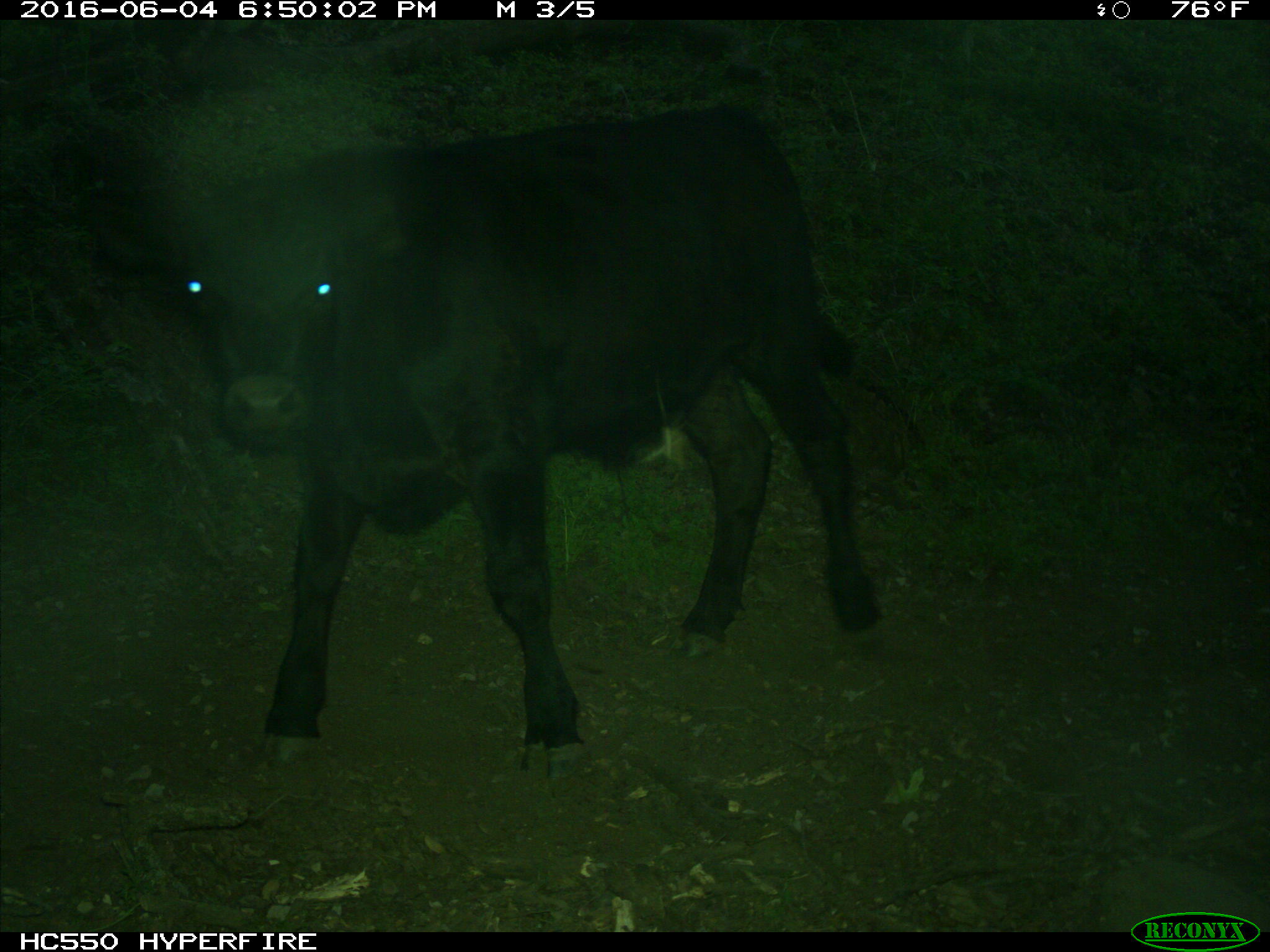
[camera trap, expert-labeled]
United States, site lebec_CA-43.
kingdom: Animalia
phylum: Chordata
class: Mammalia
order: Artiodactyla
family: Bovidae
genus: Bos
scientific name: Bos taurus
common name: domestic cow